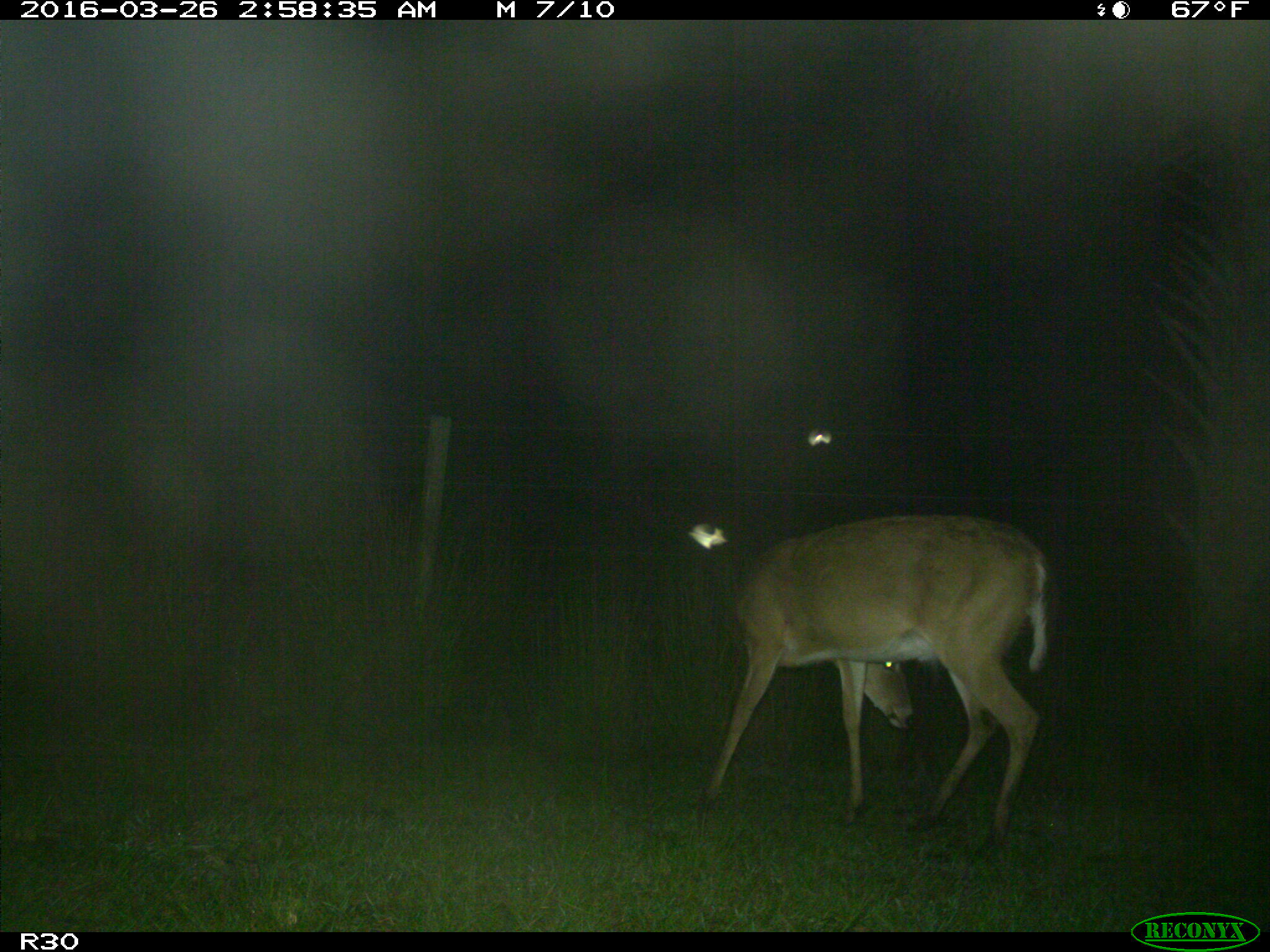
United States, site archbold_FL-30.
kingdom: Animalia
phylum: Chordata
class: Mammalia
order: Artiodactyla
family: Cervidae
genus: Odocoileus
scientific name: Odocoileus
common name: deer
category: unidentified deer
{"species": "unidentified deer (deer) (Odocoileus)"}